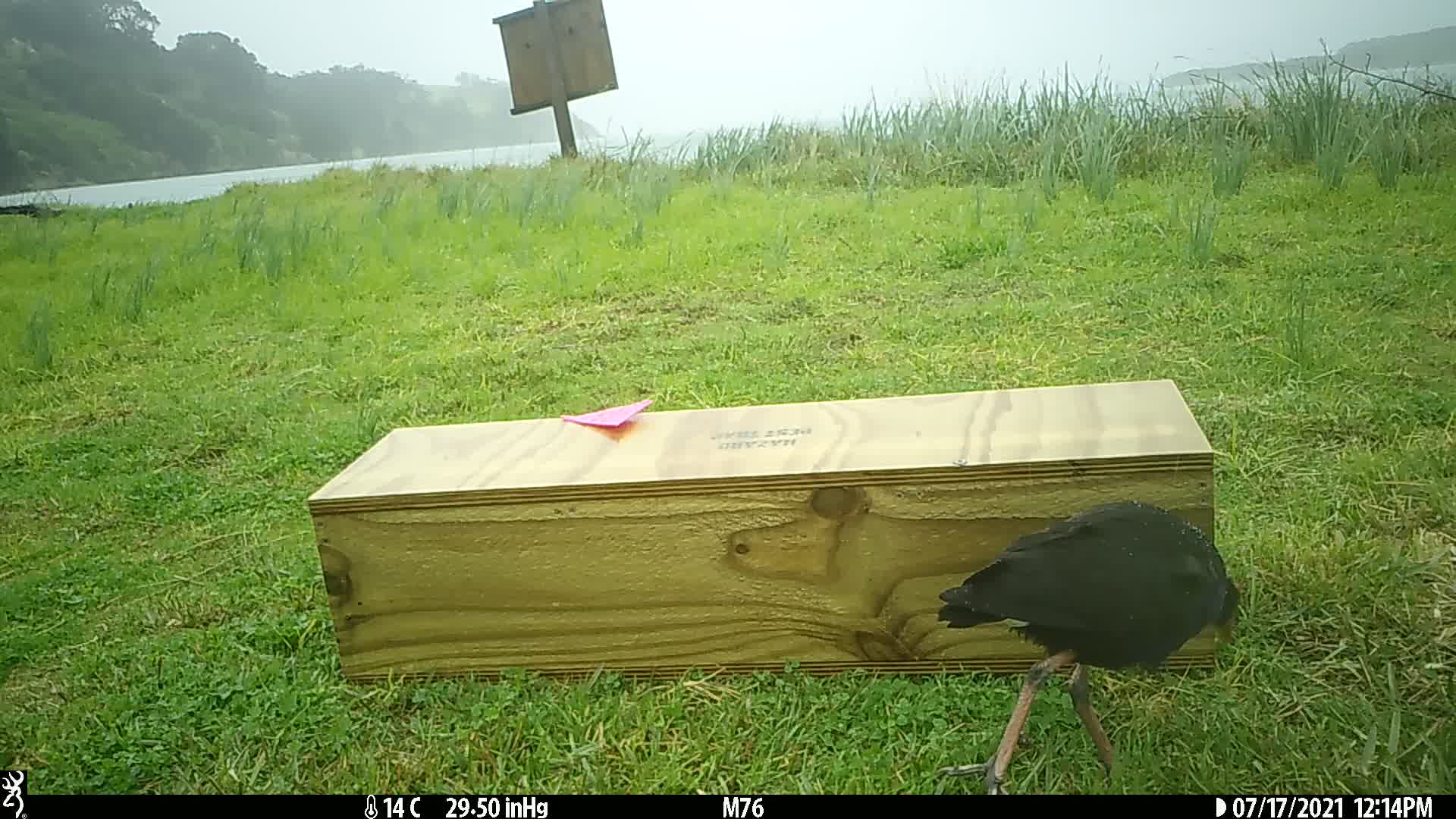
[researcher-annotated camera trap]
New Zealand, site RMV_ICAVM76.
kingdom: Animalia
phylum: Chordata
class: Aves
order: Gruiformes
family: Rallidae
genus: Porphyrio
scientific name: Porphyrio melanotus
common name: australasian swamphen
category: pukeko